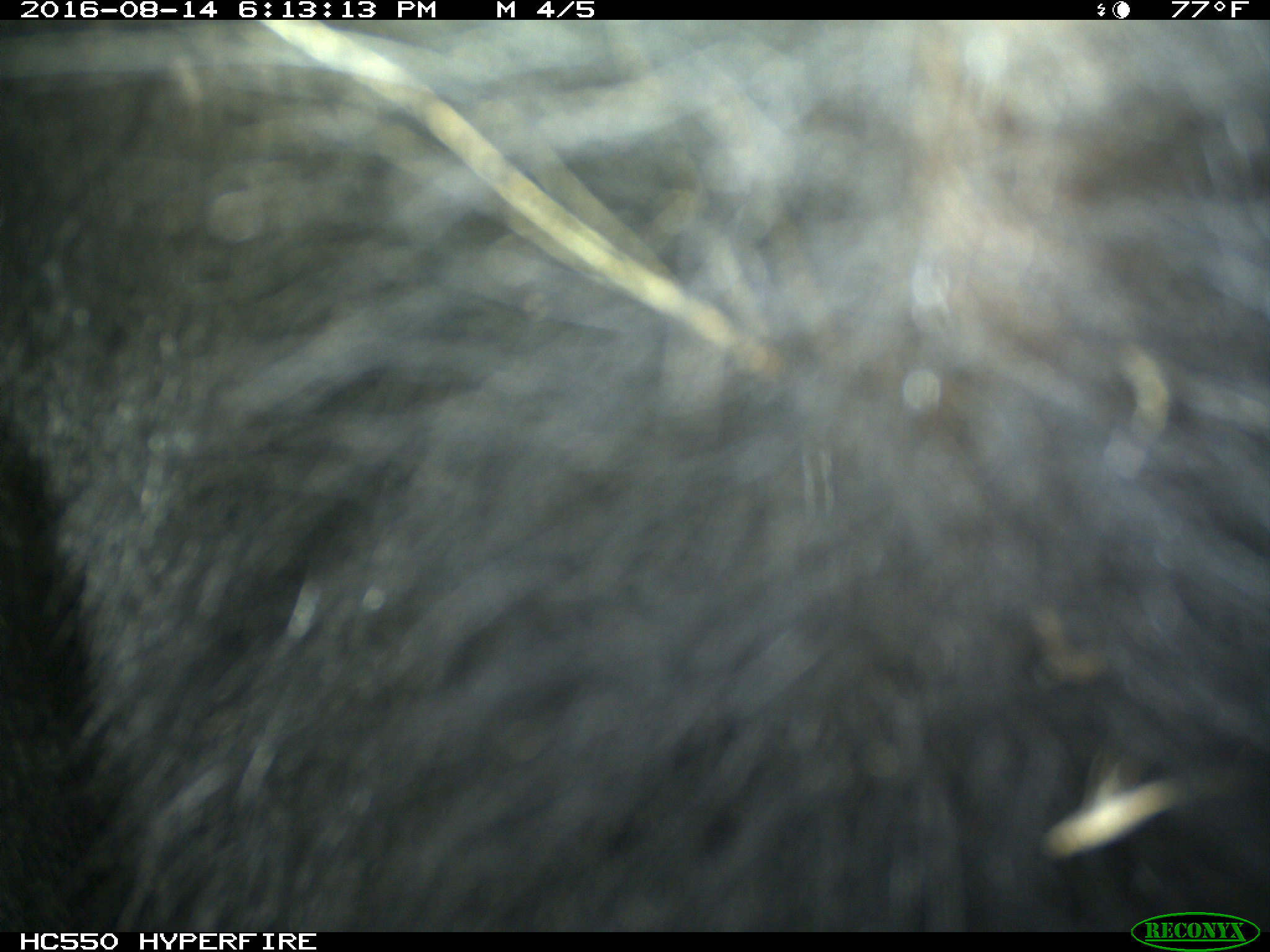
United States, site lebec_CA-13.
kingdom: Animalia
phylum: Chordata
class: Mammalia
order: Carnivora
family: Ursidae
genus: Ursus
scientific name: Ursus americanus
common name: american black bear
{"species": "Ursus americanus (american black bear)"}